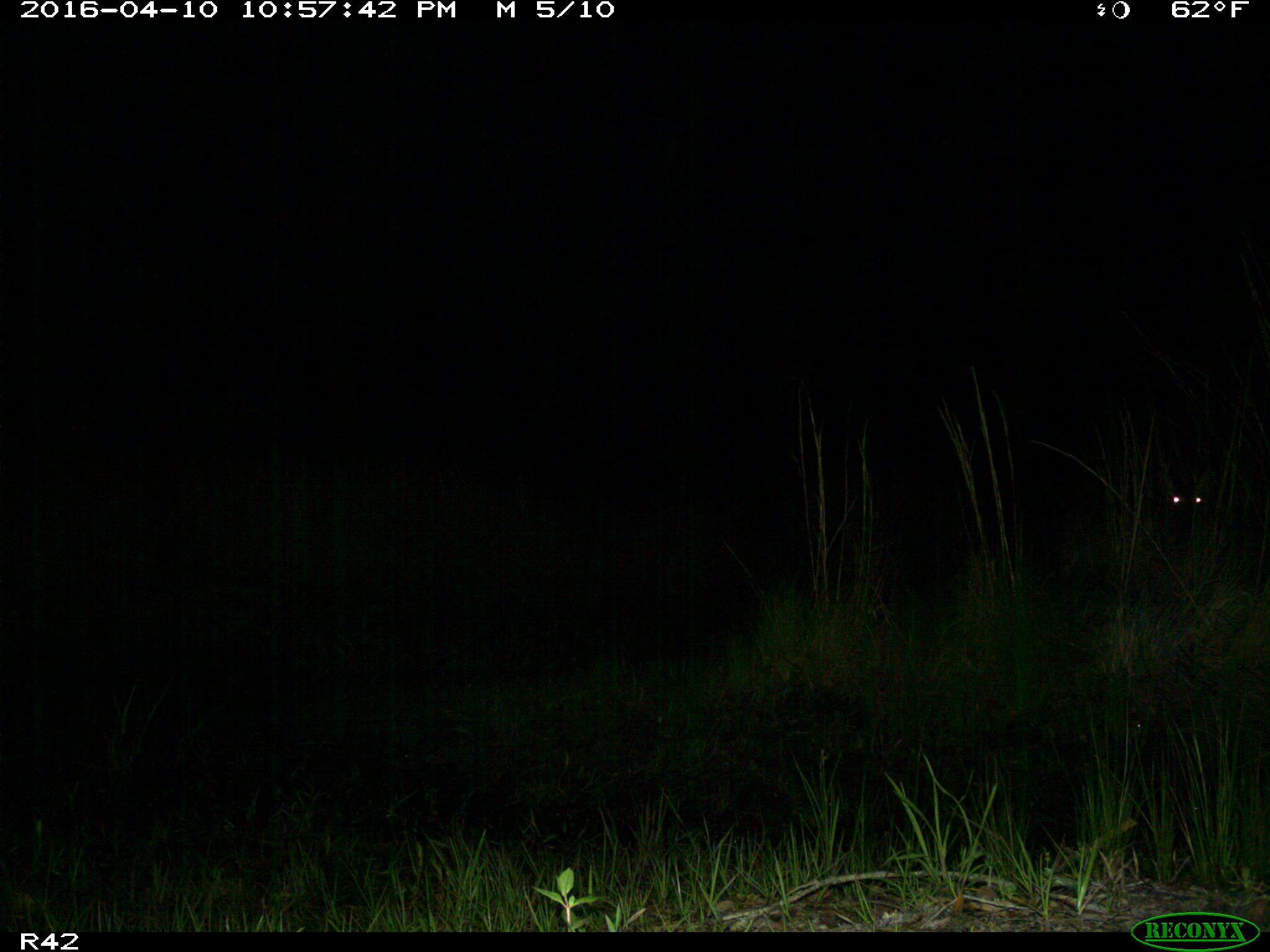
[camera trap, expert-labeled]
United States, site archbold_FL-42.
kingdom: Animalia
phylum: Chordata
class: Mammalia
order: Artiodactyla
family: Cervidae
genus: Odocoileus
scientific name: Odocoileus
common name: deer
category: unidentified deer